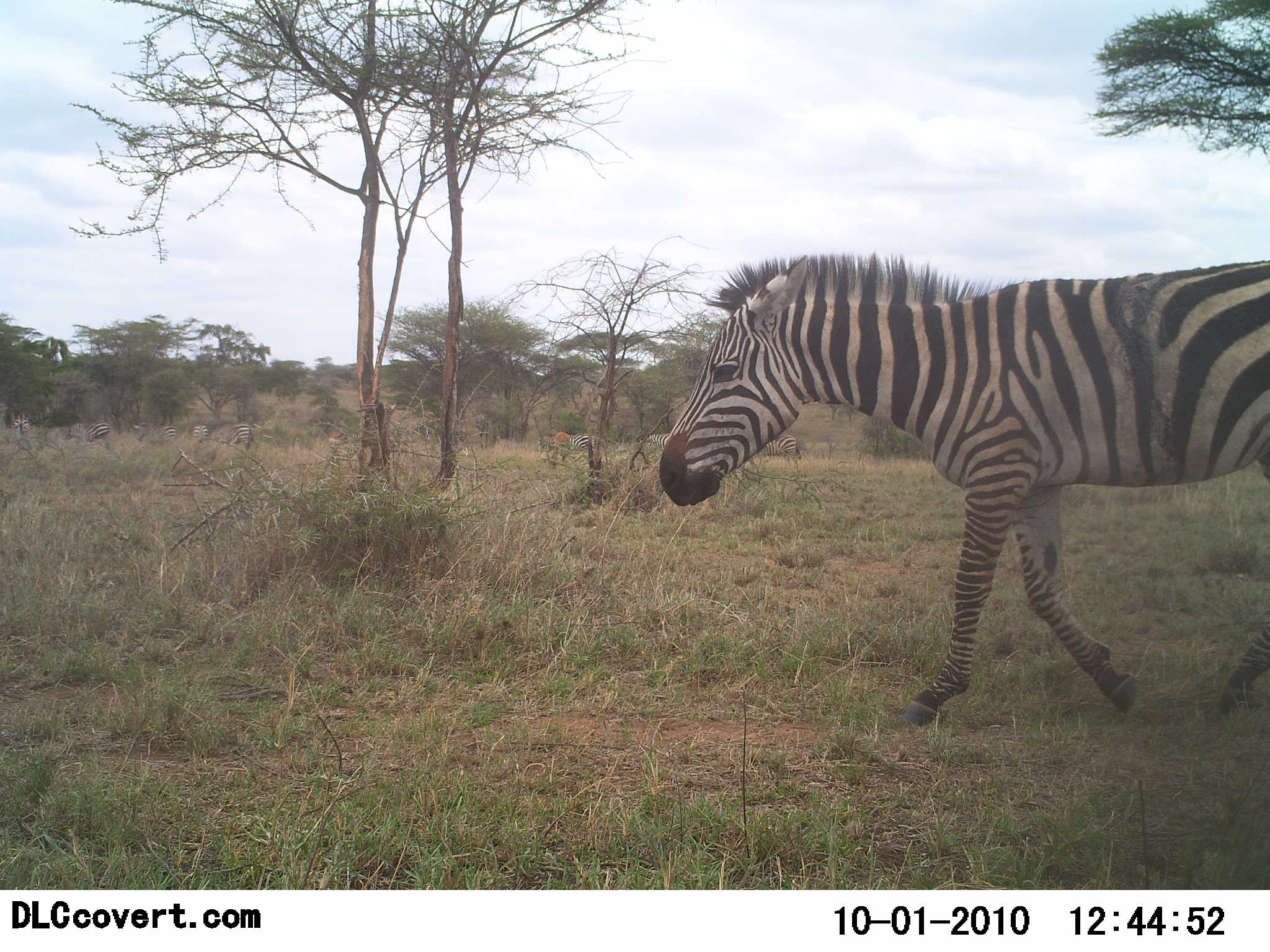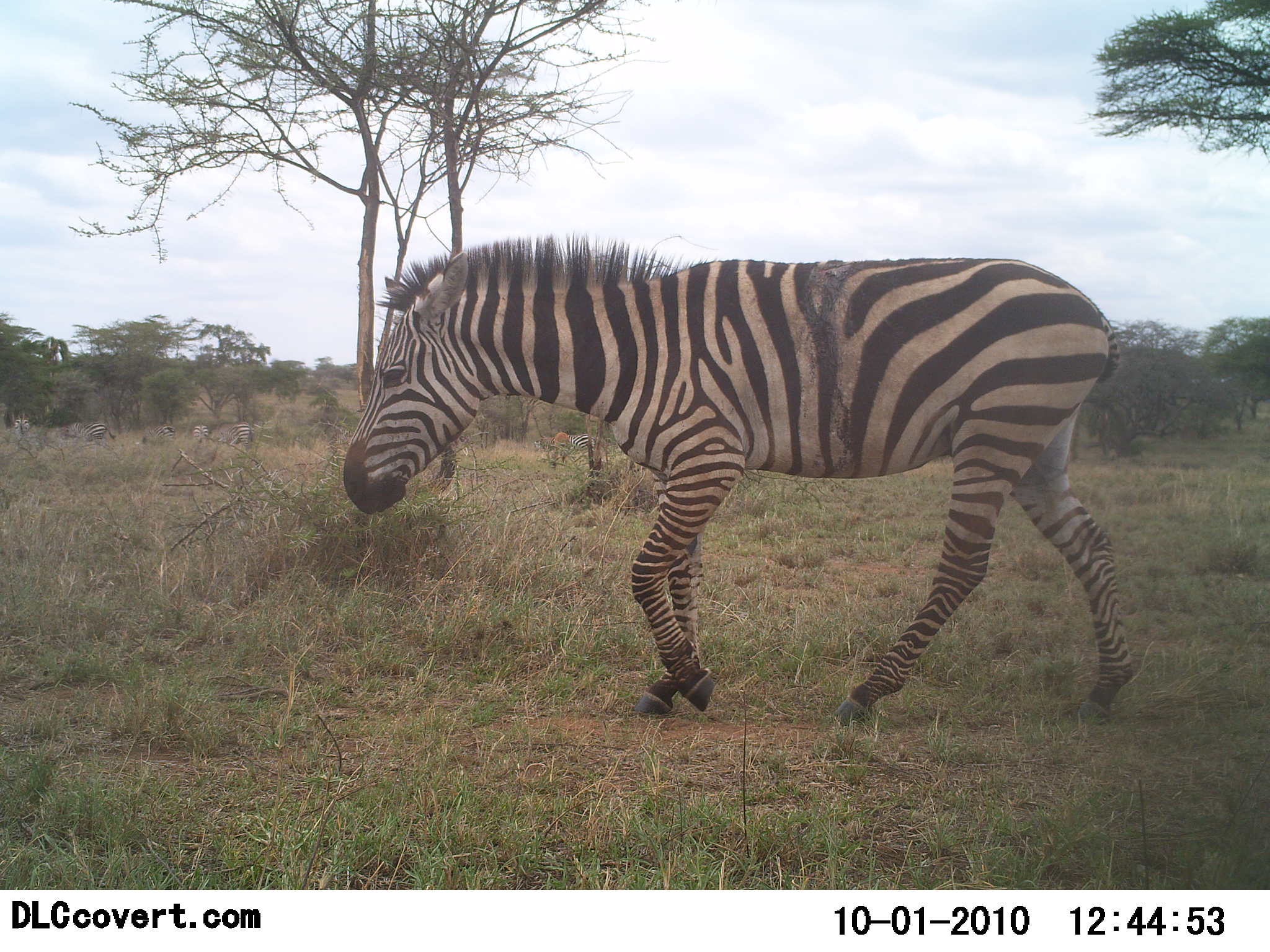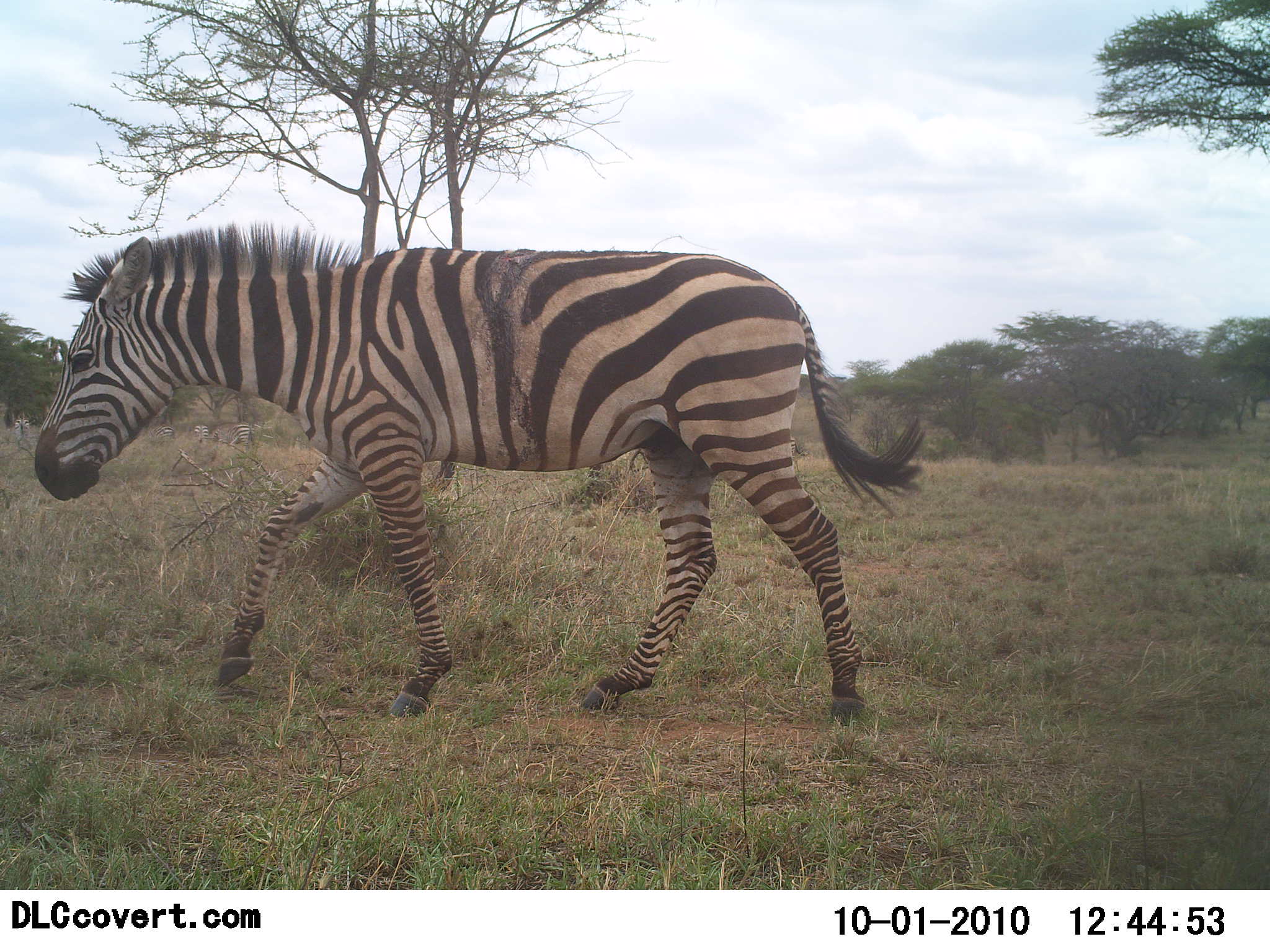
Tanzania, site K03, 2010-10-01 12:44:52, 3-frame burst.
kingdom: Animalia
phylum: Chordata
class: Mammalia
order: Perissodactyla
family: Equidae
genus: Equus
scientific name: Equus quagga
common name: plains zebra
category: zebra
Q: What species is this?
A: Zebra (plains zebra) (Equus quagga).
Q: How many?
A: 1.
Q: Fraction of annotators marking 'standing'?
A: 16%.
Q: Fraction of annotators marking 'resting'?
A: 0%.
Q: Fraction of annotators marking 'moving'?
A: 95%.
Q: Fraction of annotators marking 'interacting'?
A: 0%.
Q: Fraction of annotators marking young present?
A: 0%.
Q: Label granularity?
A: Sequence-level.